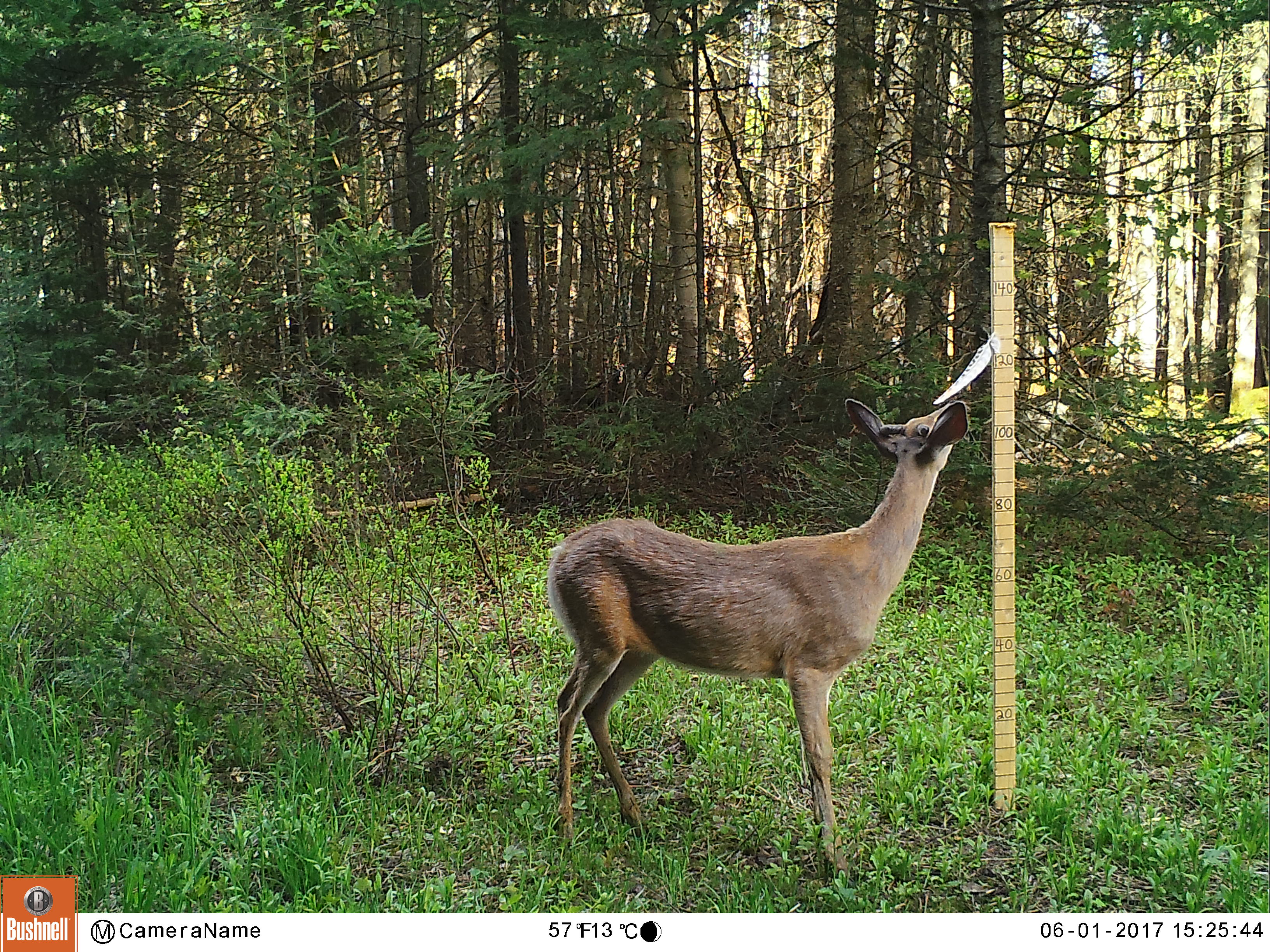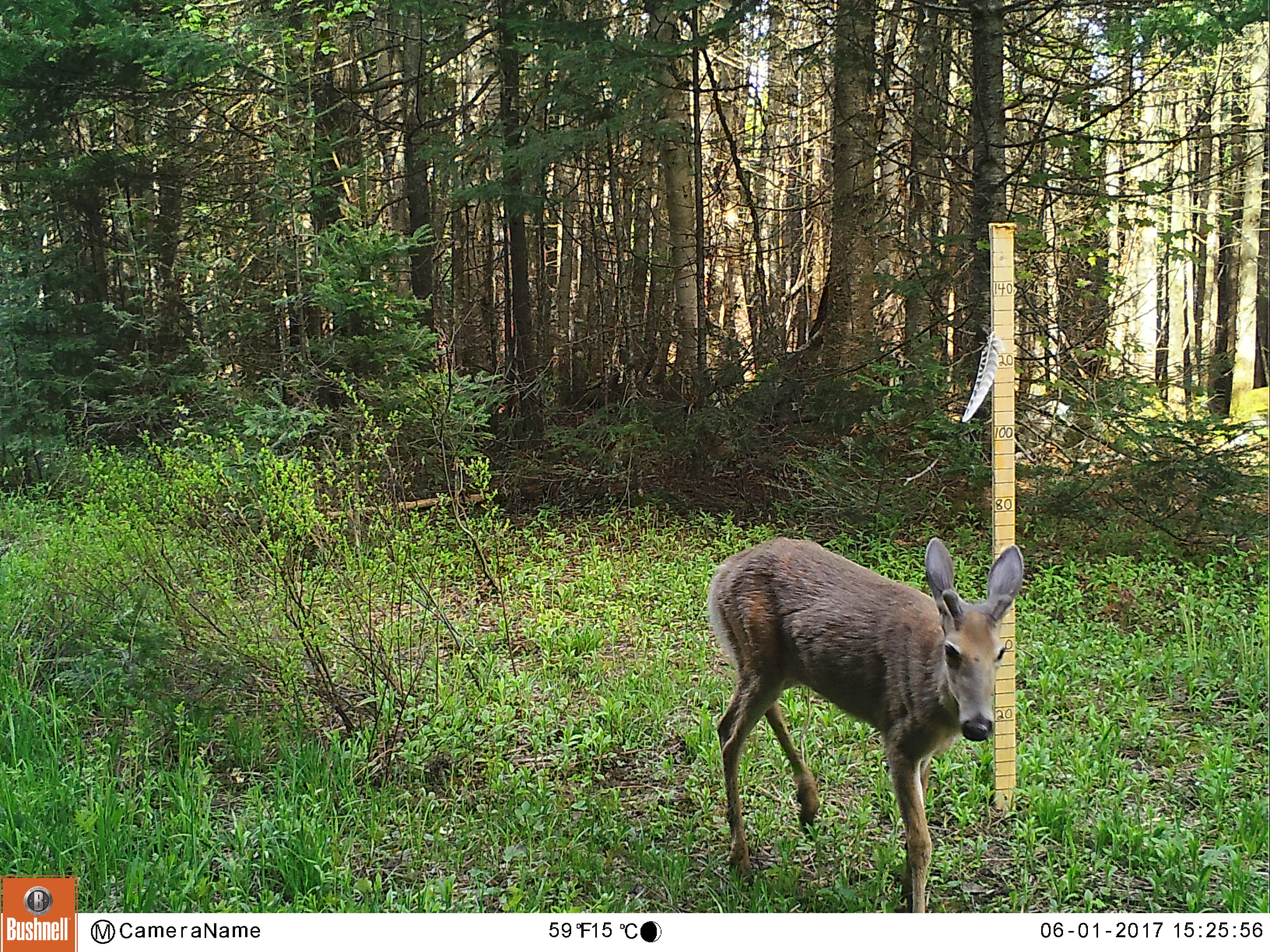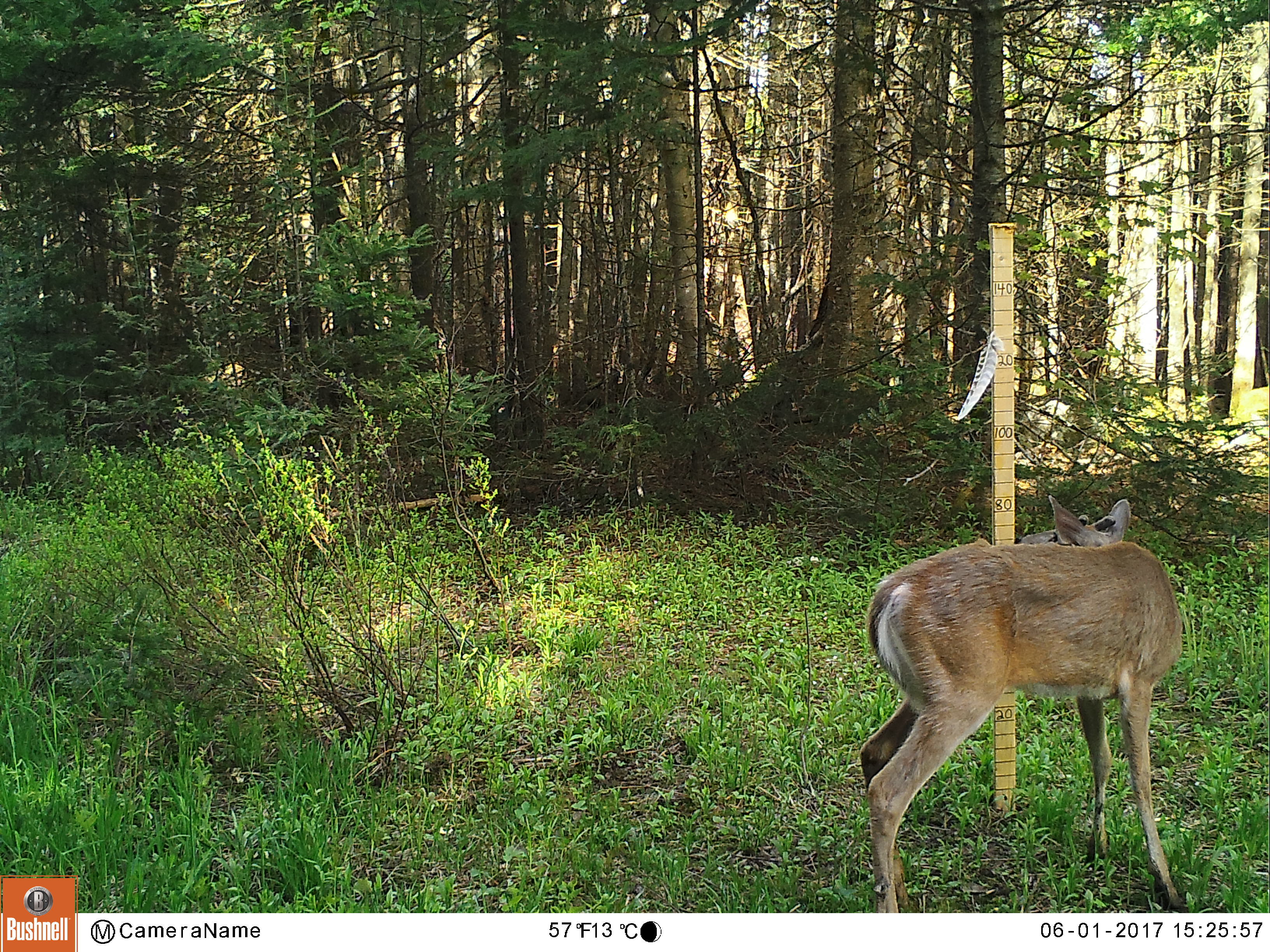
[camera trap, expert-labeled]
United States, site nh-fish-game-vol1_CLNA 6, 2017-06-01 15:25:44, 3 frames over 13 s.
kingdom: Animalia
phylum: Chordata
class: Mammalia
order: Artiodactyla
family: Cervidae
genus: Odocoileus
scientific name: Odocoileus virginianus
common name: white-tailed deer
White-tailed deer (Odocoileus virginianus).